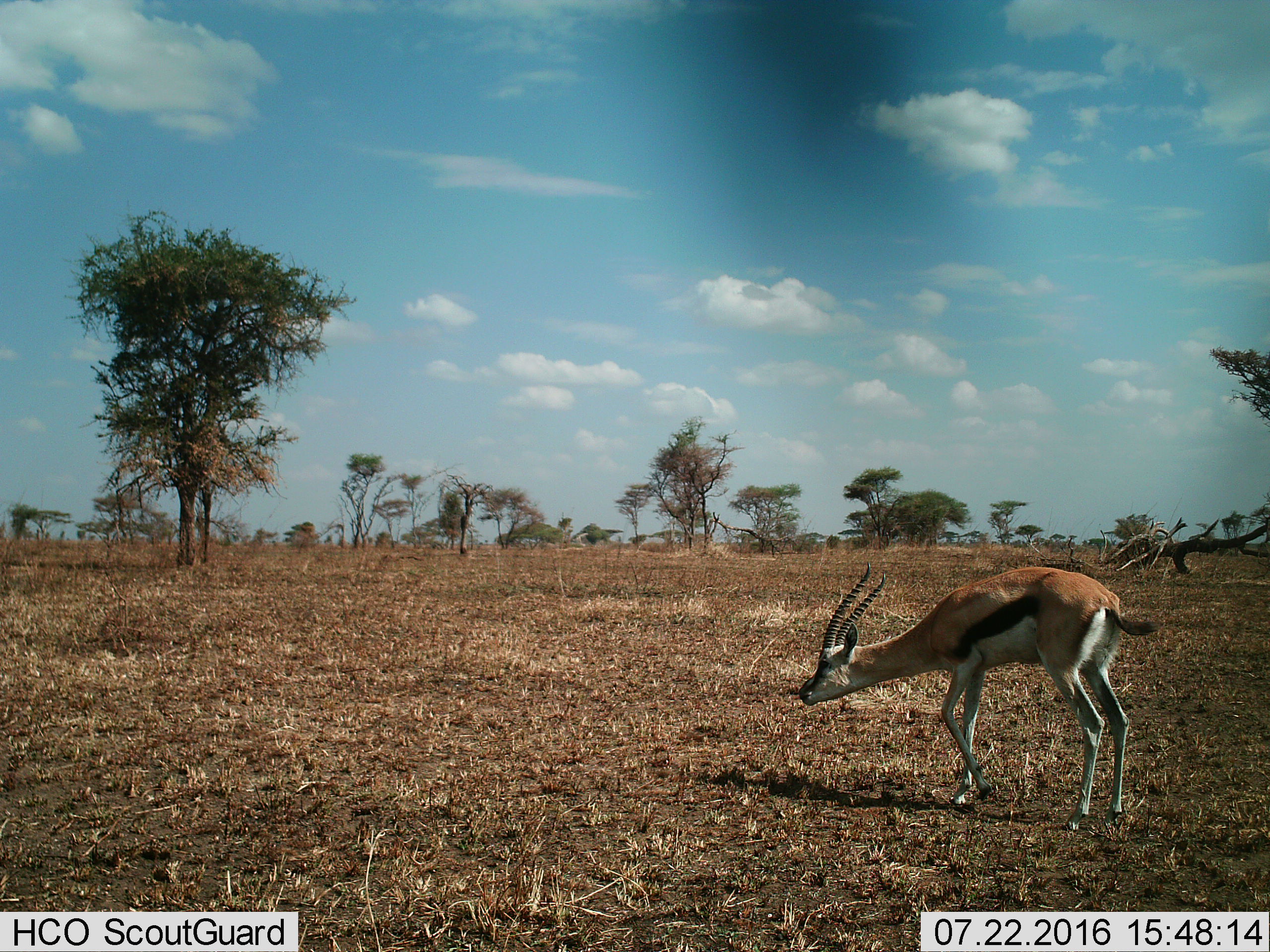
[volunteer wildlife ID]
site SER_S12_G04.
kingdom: Animalia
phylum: Chordata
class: Mammalia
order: Artiodactyla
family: Bovidae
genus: Eudorcas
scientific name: Eudorcas thomsonii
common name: thomson's gazelle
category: gazellethomsons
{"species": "gazellethomsons (thomson's gazelle) (Eudorcas thomsonii)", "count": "1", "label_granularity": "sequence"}